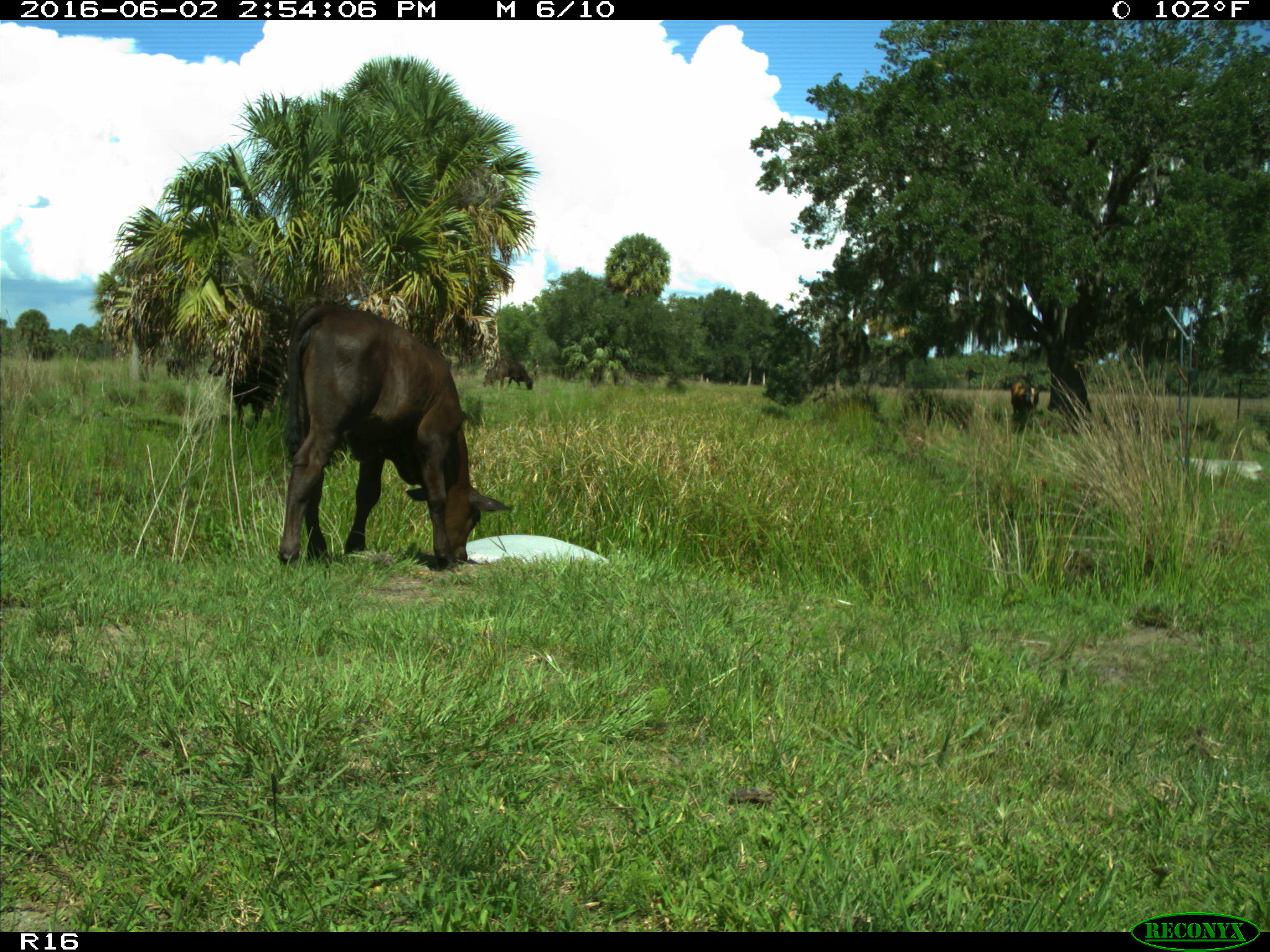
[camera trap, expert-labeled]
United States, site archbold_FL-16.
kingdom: Animalia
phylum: Chordata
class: Mammalia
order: Artiodactyla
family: Bovidae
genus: Bos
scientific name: Bos taurus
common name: domestic cow